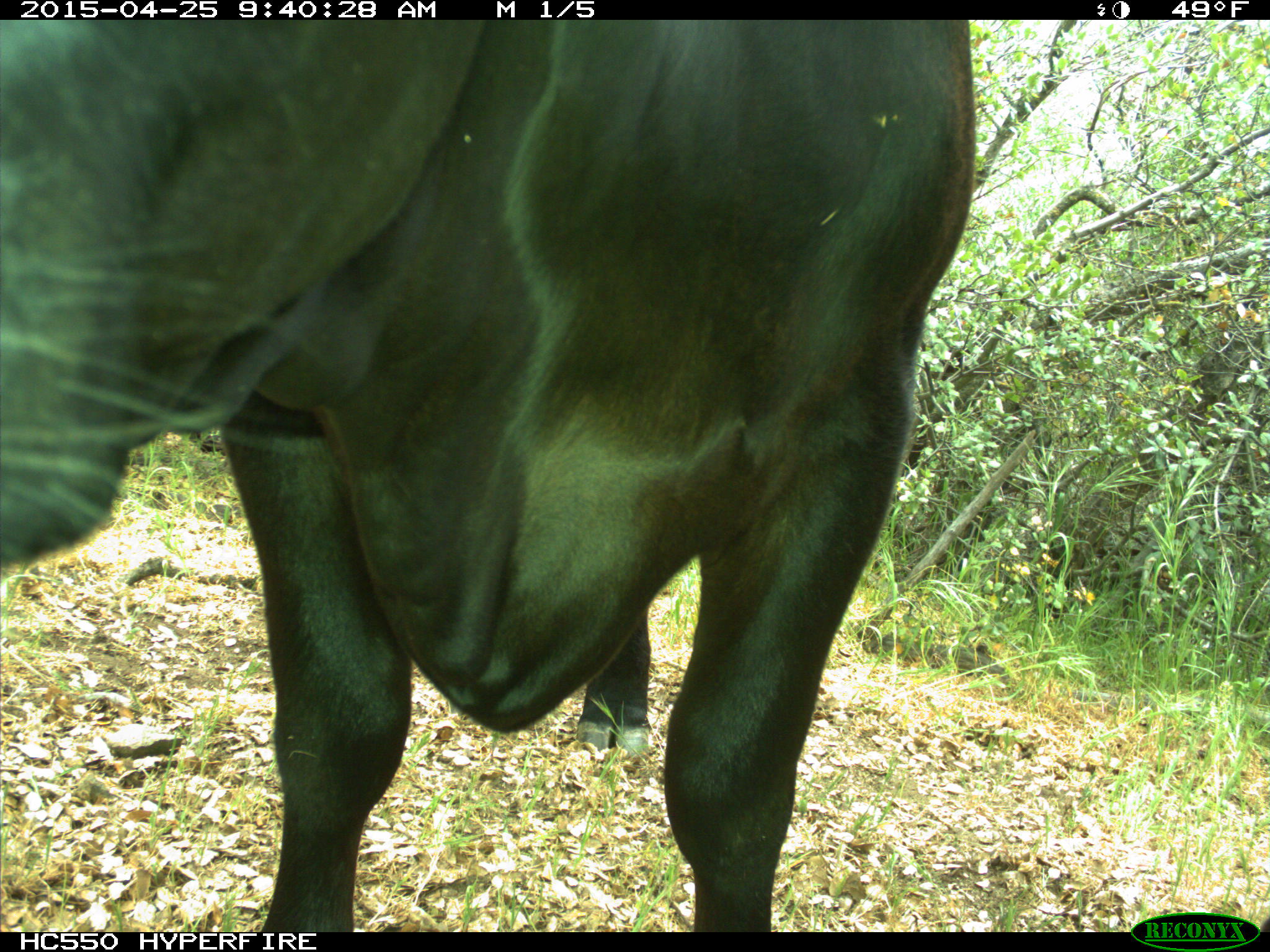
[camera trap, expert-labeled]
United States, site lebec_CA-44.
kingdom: Animalia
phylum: Chordata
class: Mammalia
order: Artiodactyla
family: Suidae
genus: Sus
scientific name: Sus scrofa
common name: wild boar